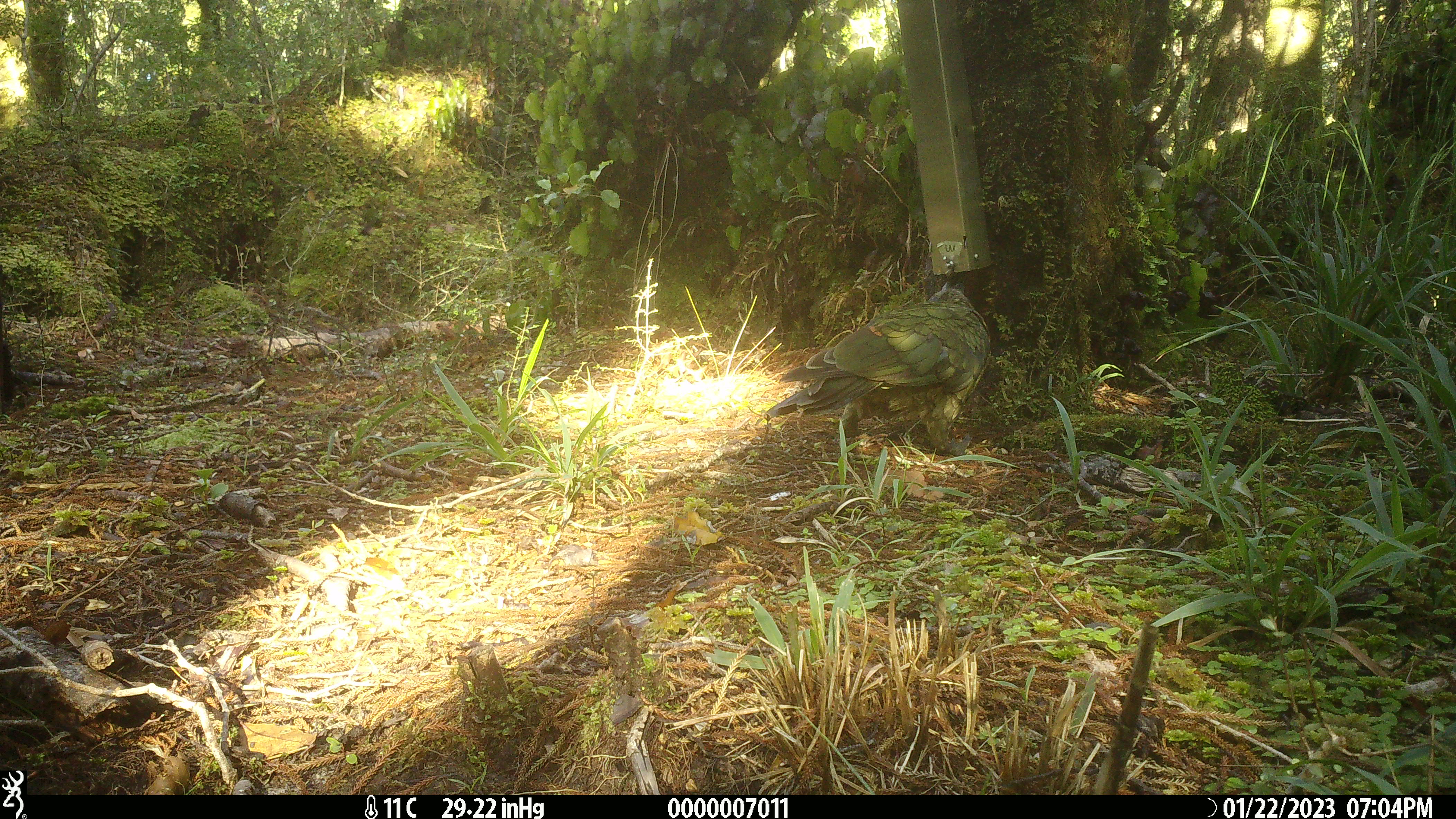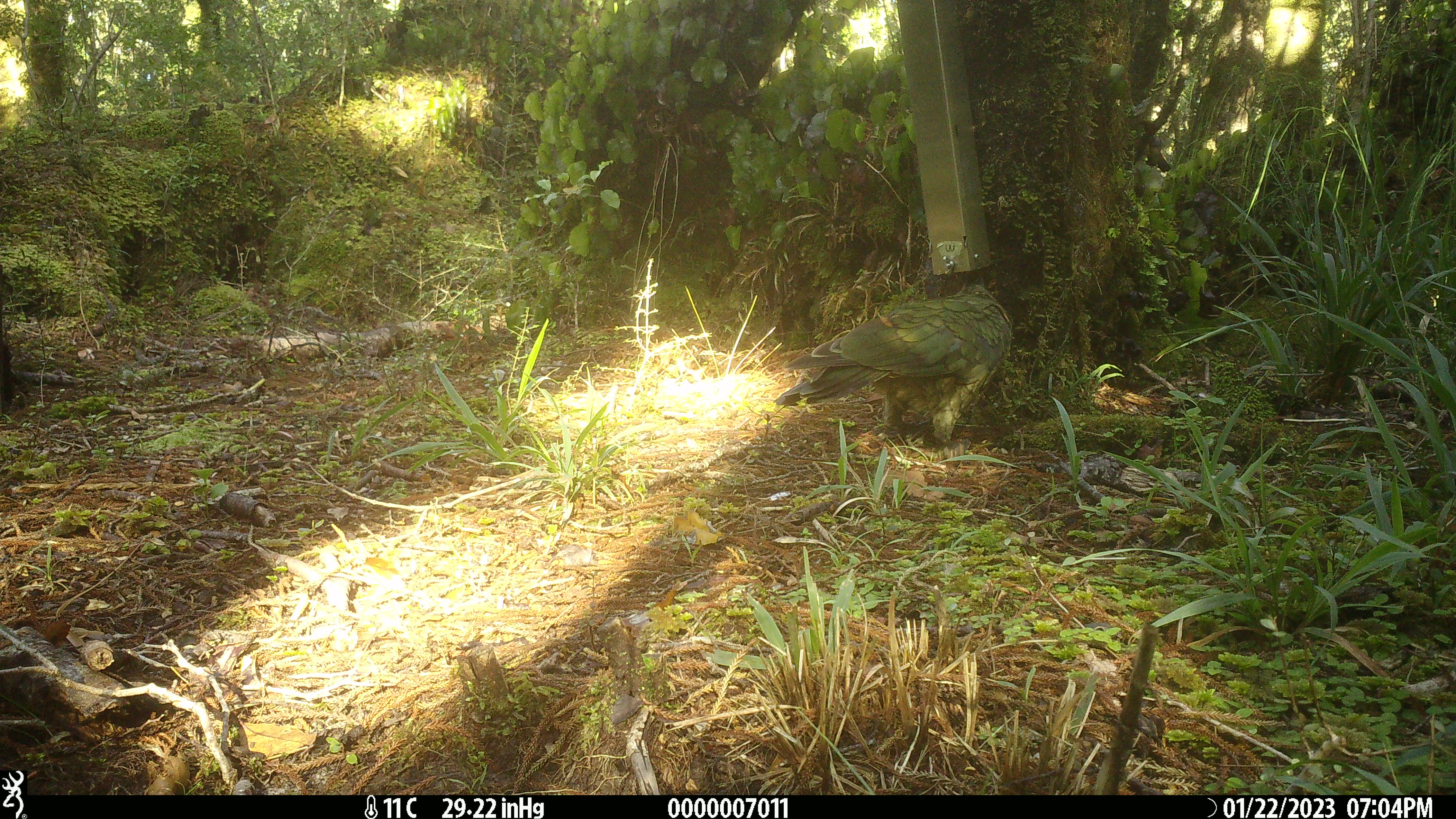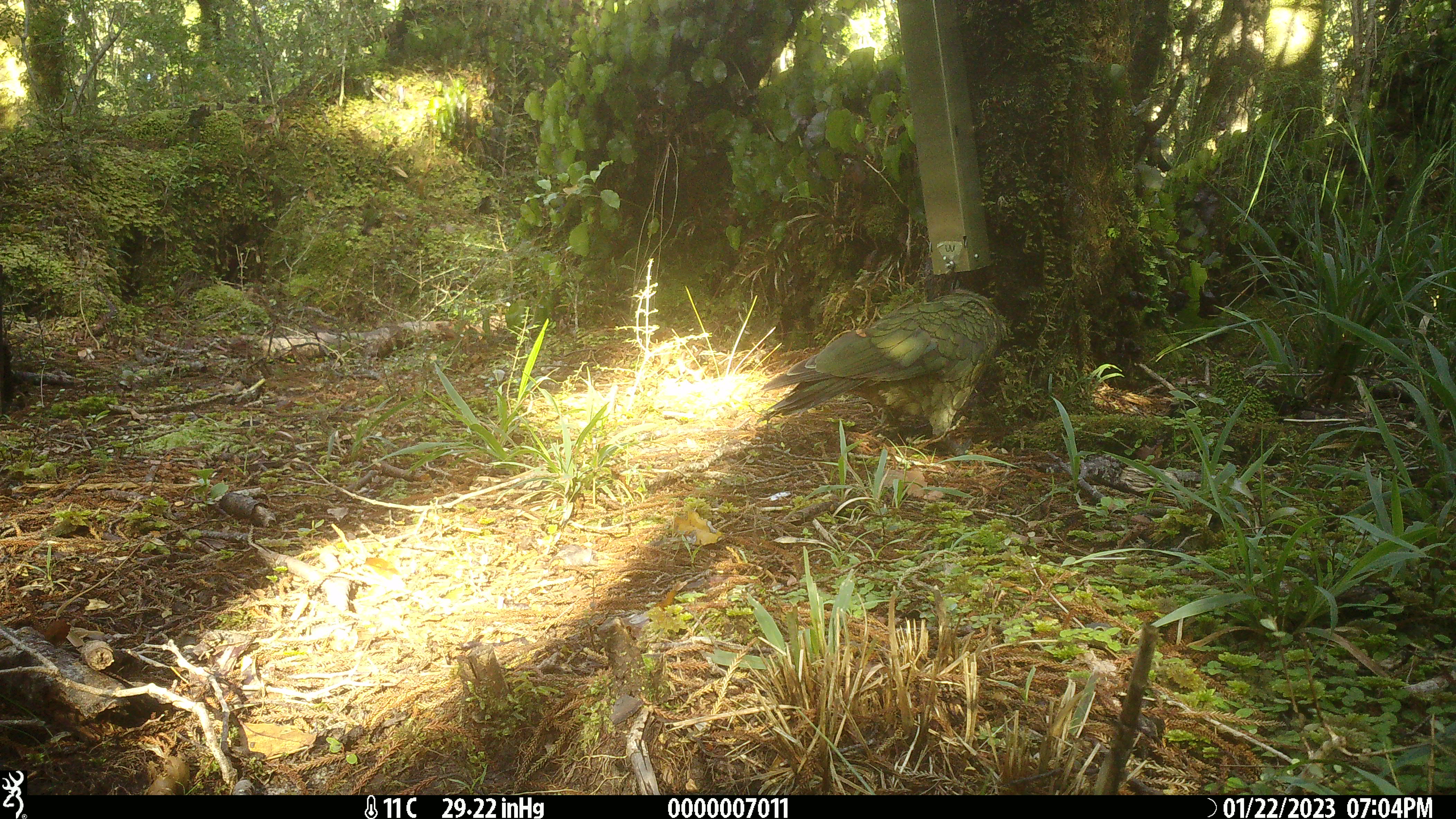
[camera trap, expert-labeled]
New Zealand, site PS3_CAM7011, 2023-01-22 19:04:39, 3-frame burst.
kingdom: Animalia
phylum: Chordata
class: Aves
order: Psittaciformes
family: Strigopidae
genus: Nestor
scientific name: Nestor notabilis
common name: kea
Kea (Nestor notabilis).